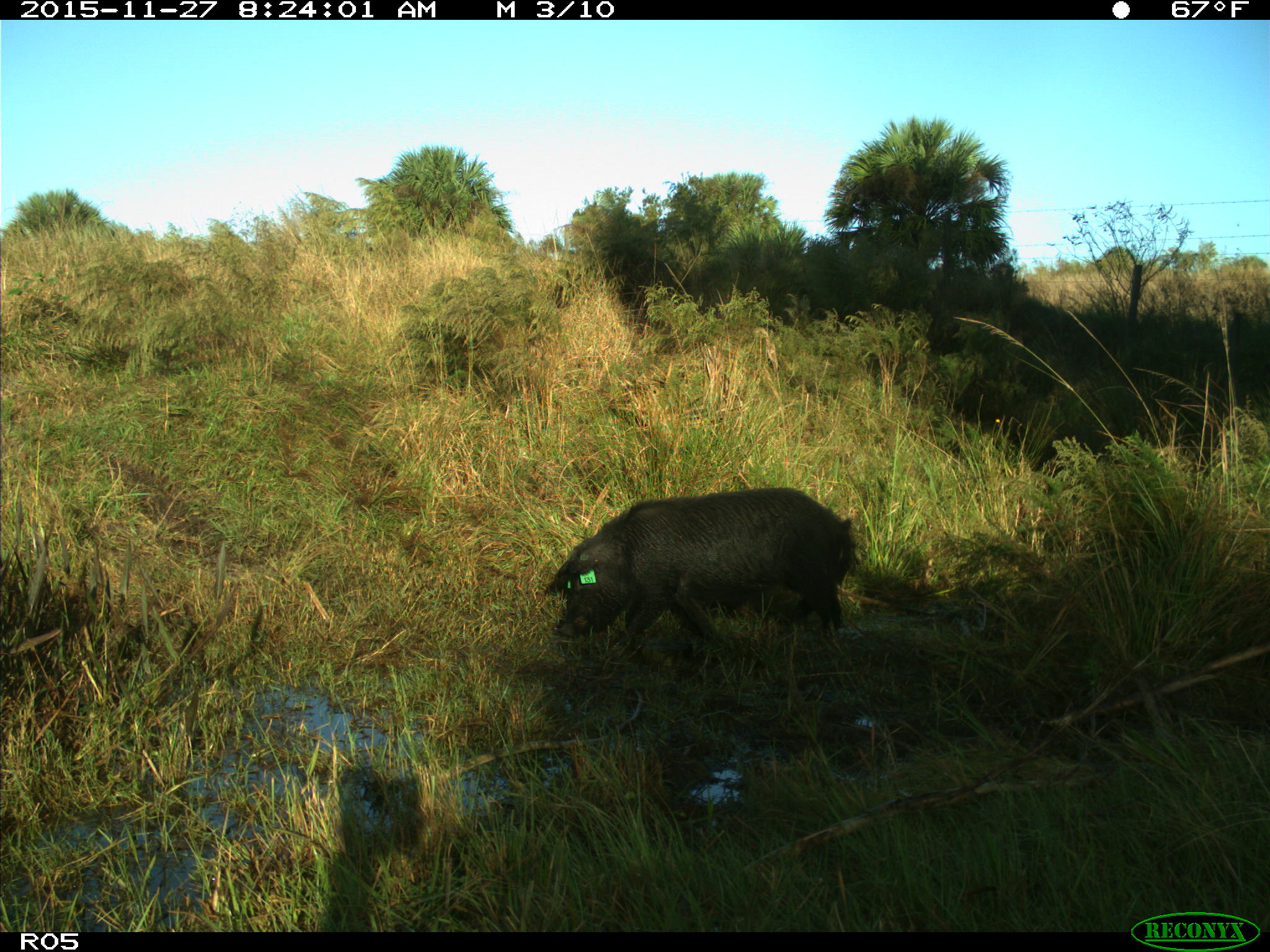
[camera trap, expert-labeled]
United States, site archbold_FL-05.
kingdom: Animalia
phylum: Chordata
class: Mammalia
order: Artiodactyla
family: Suidae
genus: Sus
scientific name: Sus scrofa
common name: wild boar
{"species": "Sus scrofa (wild boar)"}